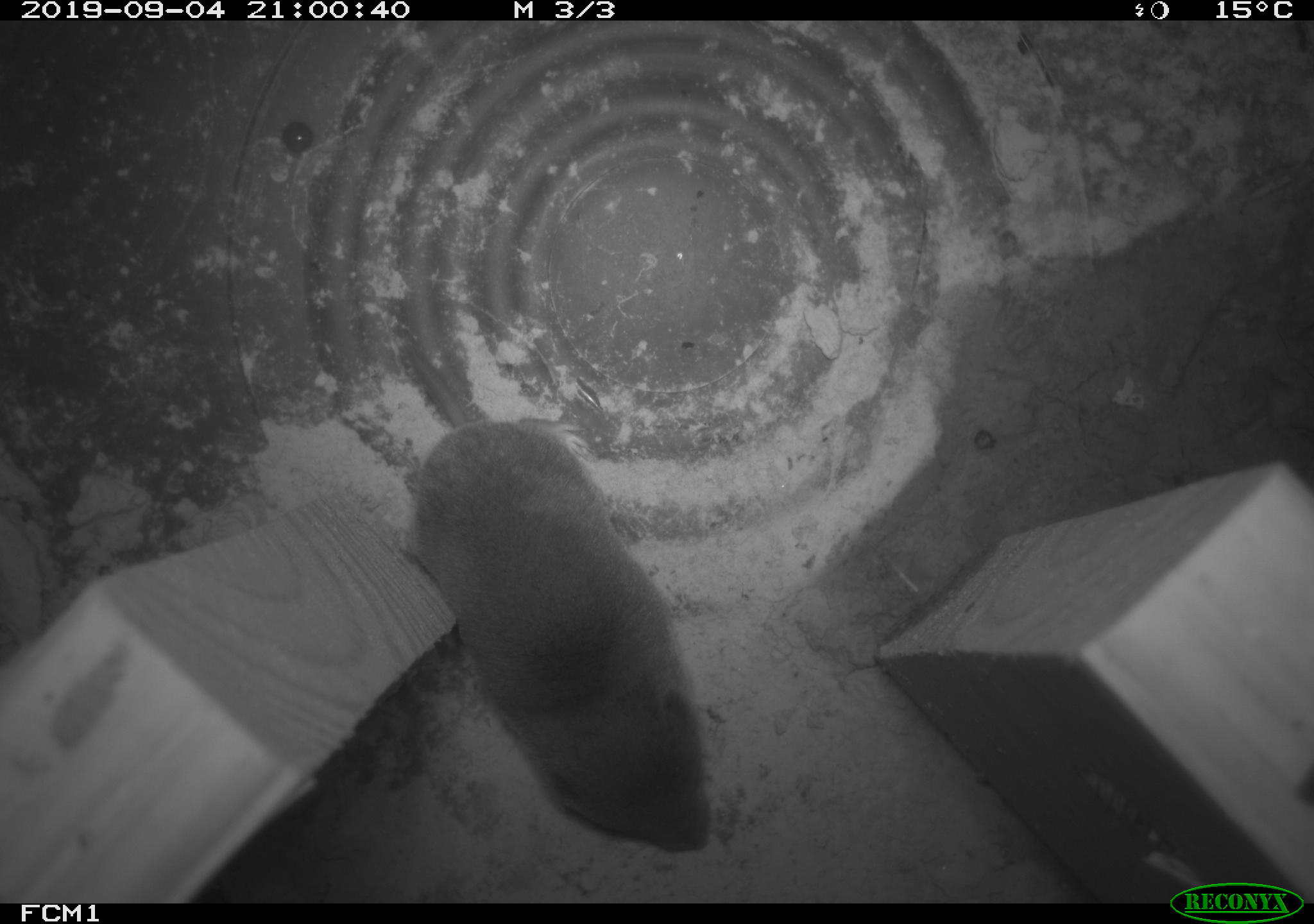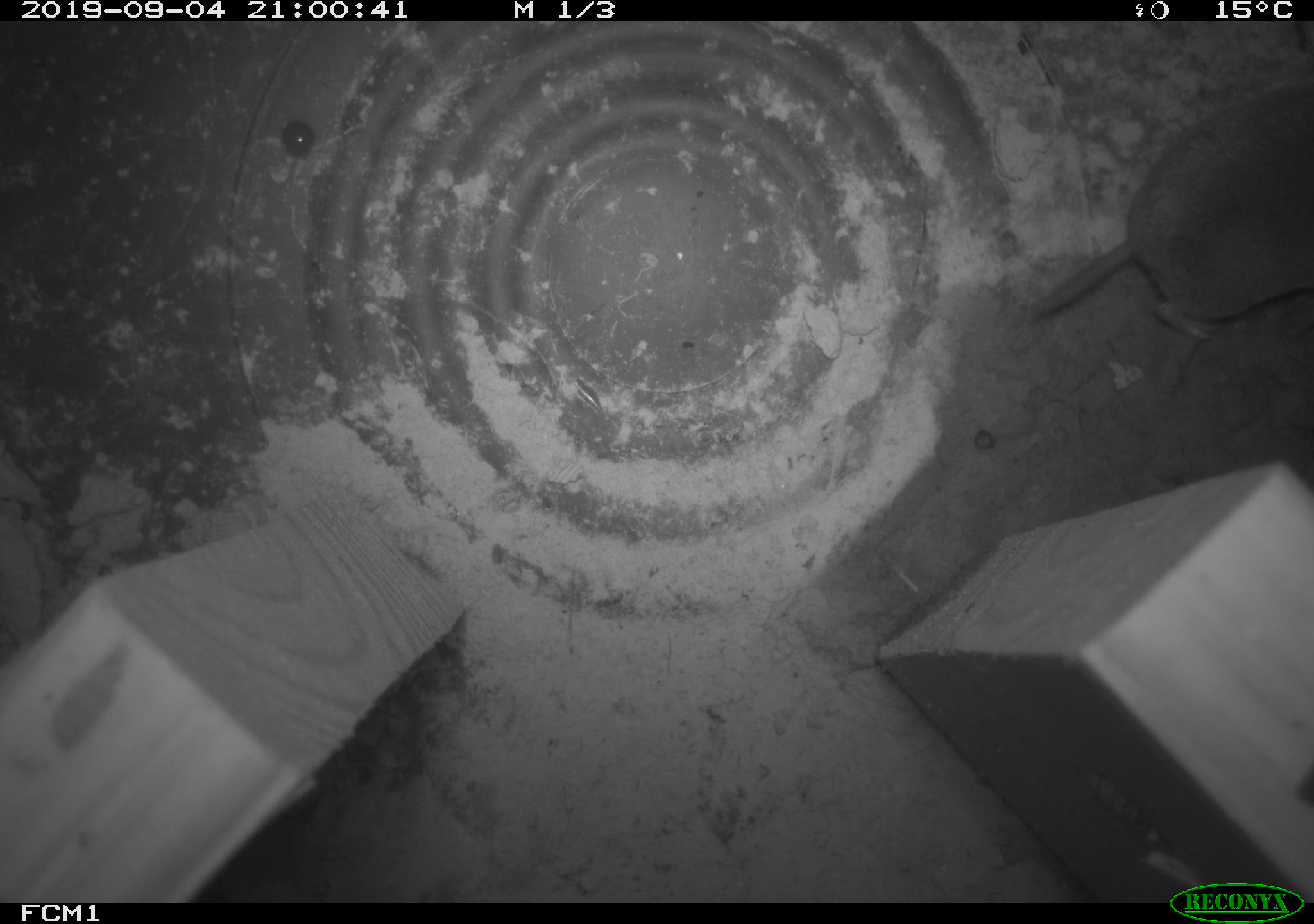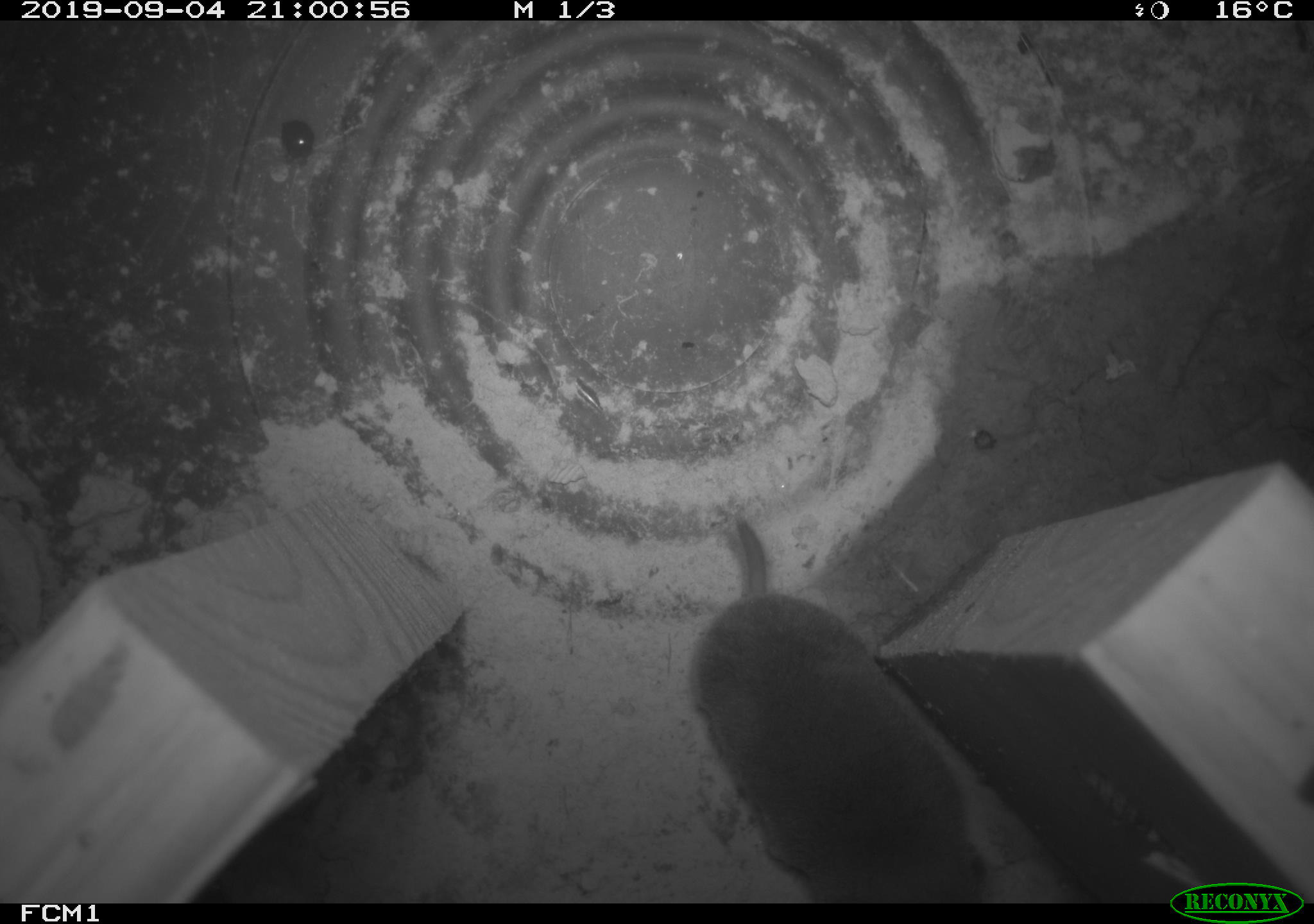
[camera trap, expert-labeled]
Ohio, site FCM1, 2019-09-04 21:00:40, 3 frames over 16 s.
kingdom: Animalia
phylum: Chordata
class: Mammalia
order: Eulipotyphla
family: Soricidae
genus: Blarina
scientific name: Blarina brevicauda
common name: northern short-tailed shrew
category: n. short-tailed shrew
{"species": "n. short-tailed shrew (northern short-tailed shrew) (Blarina brevicauda)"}